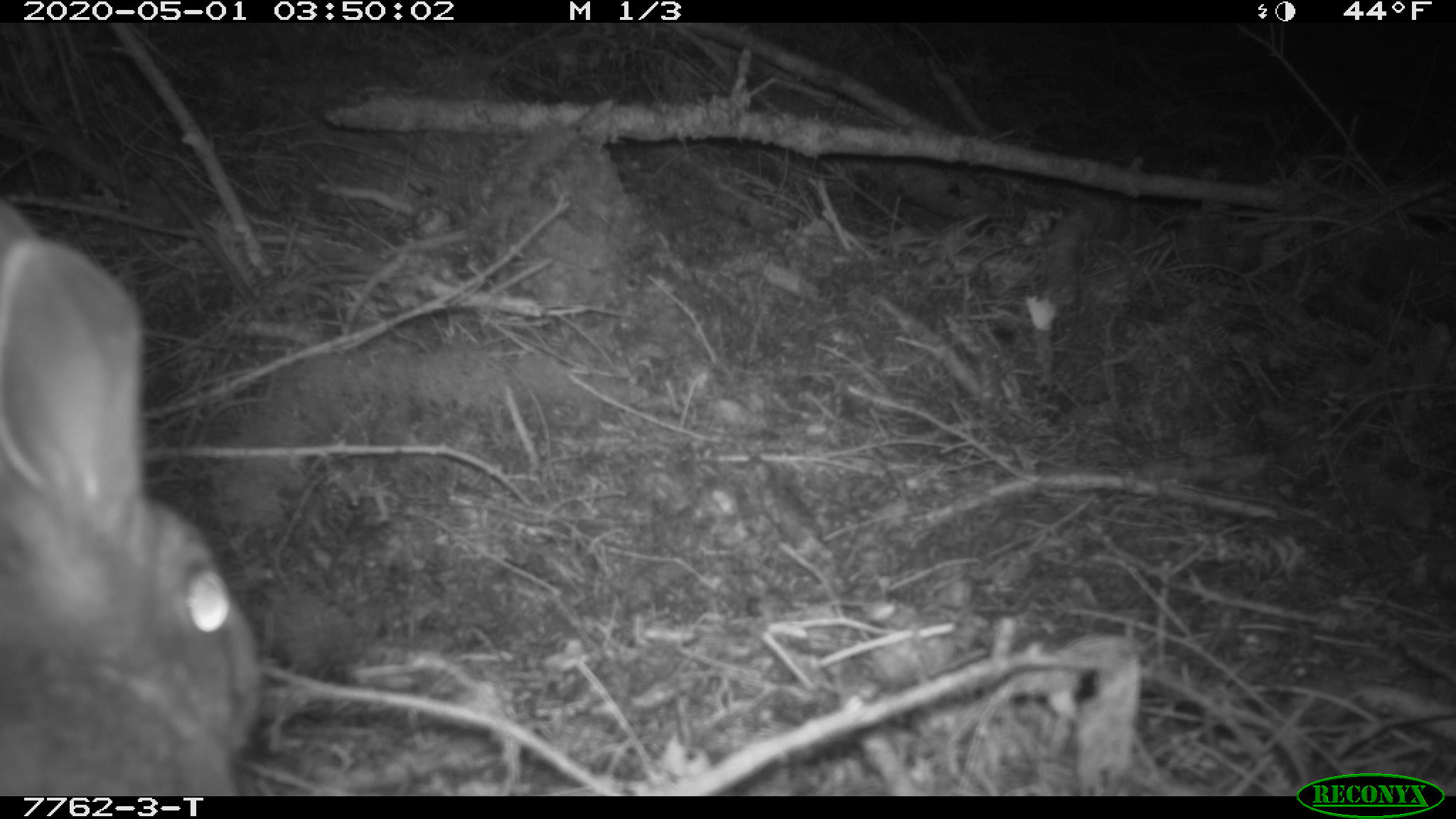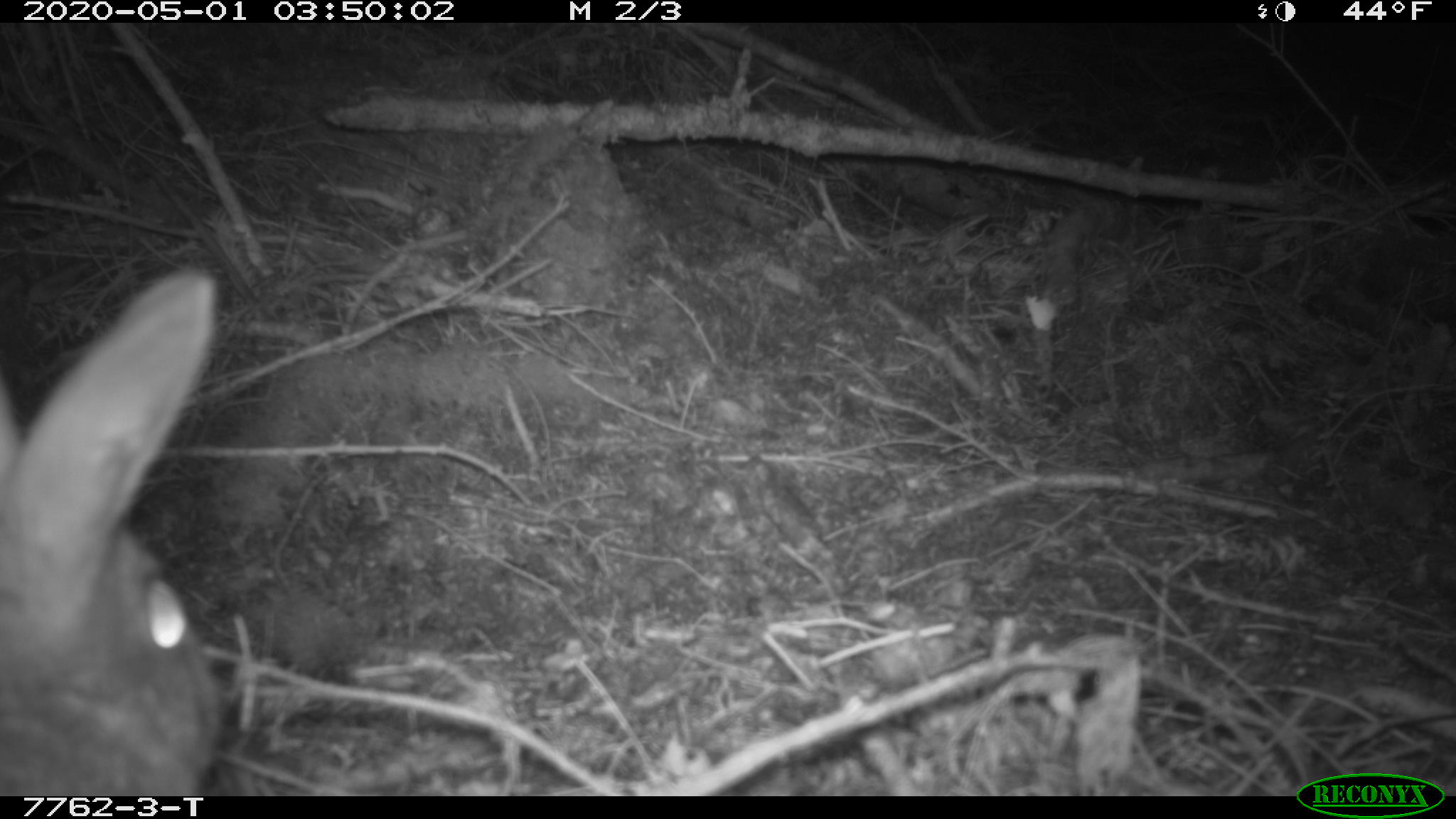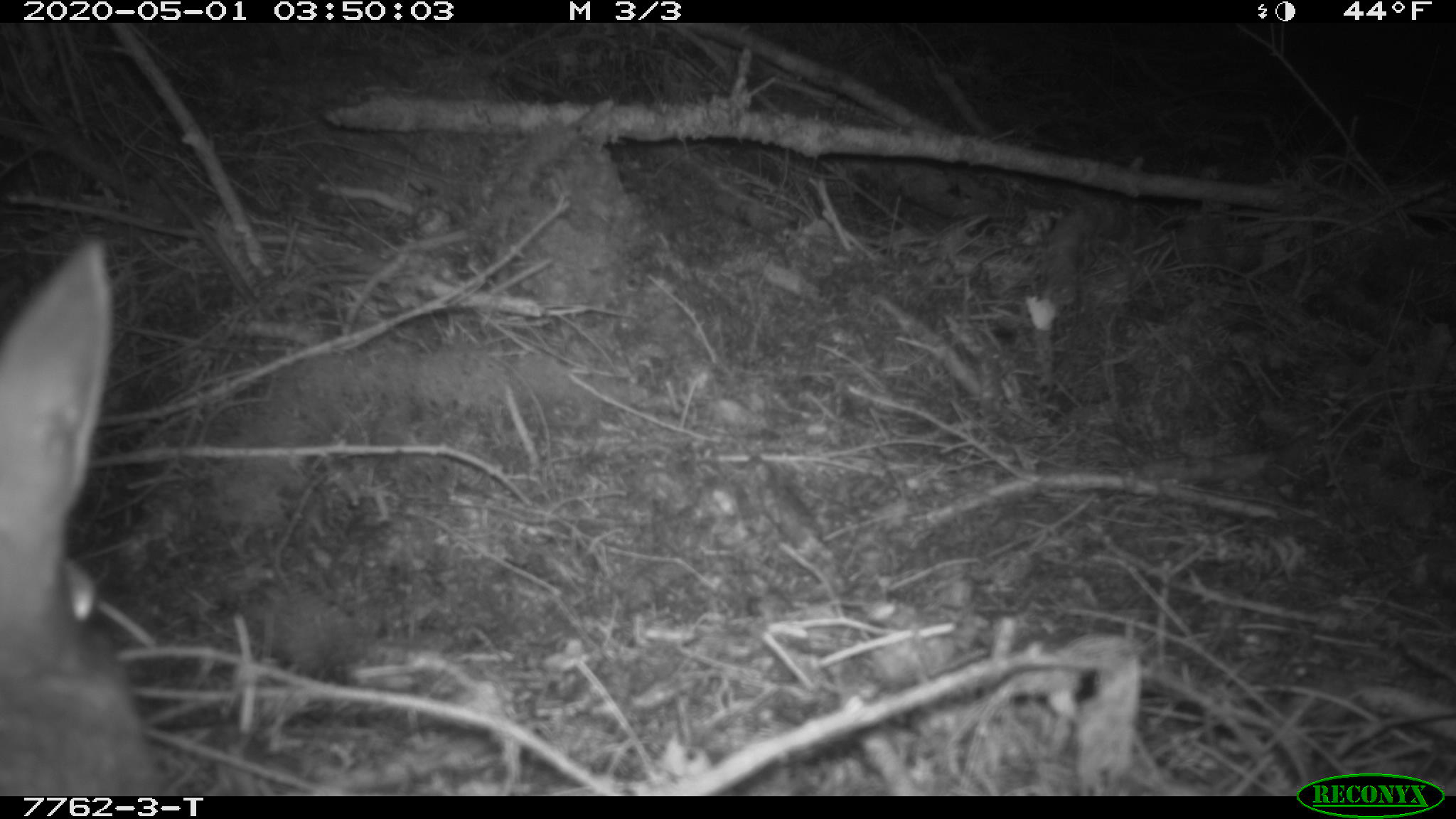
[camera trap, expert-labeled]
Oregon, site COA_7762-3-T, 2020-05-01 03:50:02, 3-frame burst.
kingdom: Animalia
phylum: Chordata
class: Mammalia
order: Lagomorpha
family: Leporidae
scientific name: Leporidae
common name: hares and rabbits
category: leporidae family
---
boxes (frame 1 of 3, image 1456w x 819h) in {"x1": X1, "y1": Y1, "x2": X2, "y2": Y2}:
leporidae family: {"x1": 0, "y1": 200, "x2": 267, "y2": 789}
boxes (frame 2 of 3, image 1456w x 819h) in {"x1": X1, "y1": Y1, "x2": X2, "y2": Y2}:
leporidae family: {"x1": 2, "y1": 269, "x2": 227, "y2": 787}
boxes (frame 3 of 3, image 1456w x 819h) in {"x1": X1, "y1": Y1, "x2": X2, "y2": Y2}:
leporidae family: {"x1": 2, "y1": 235, "x2": 168, "y2": 789}